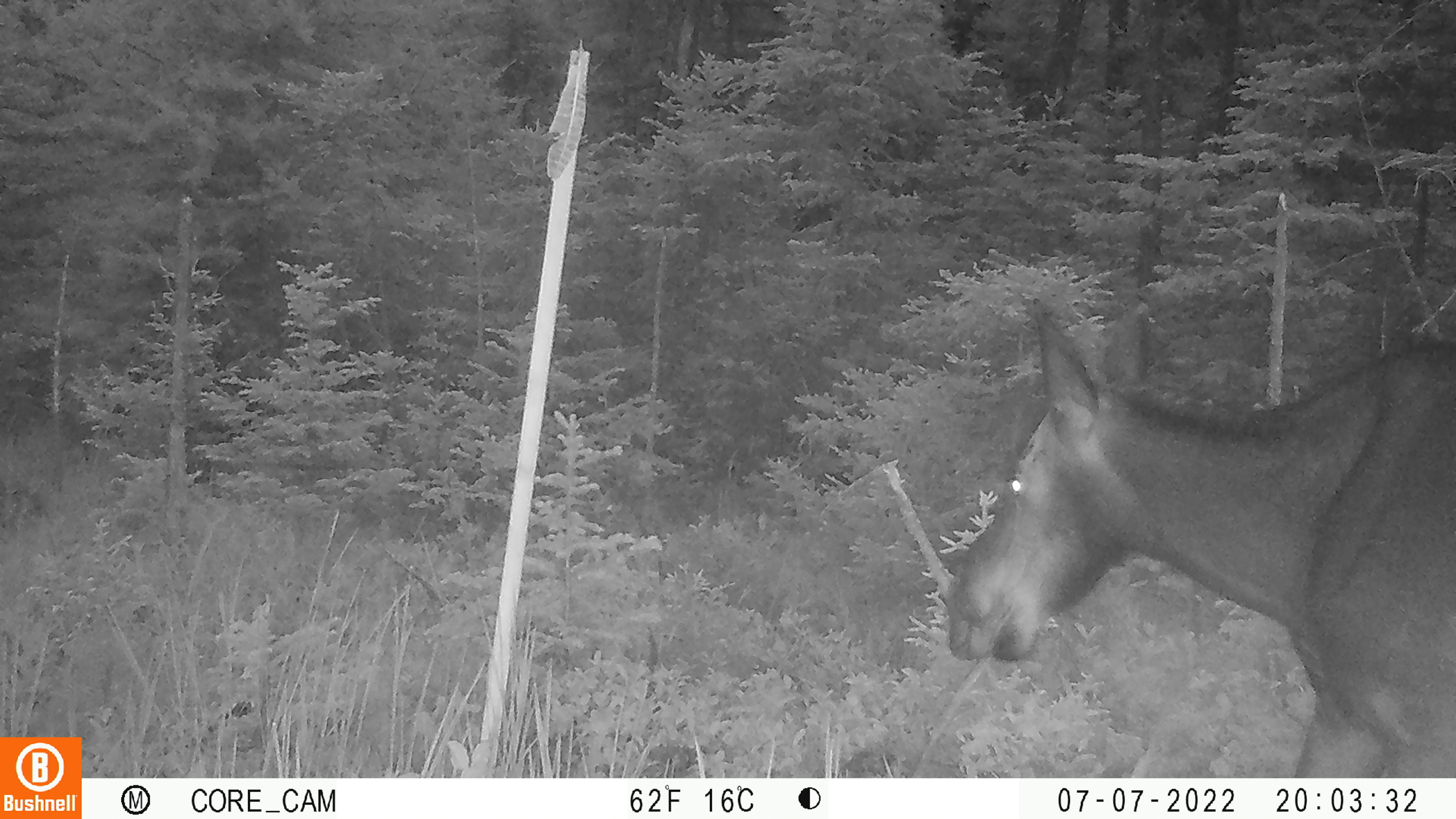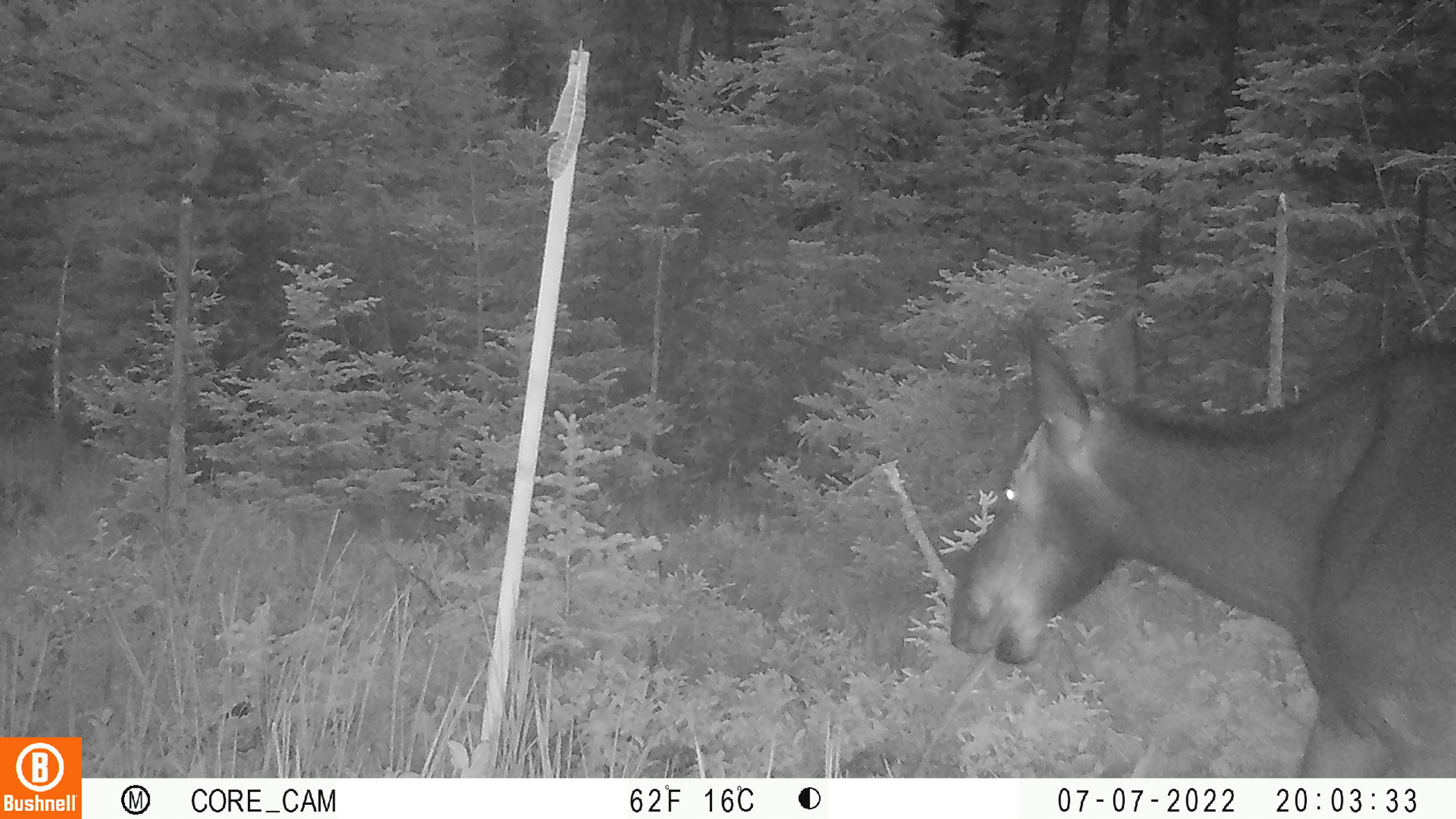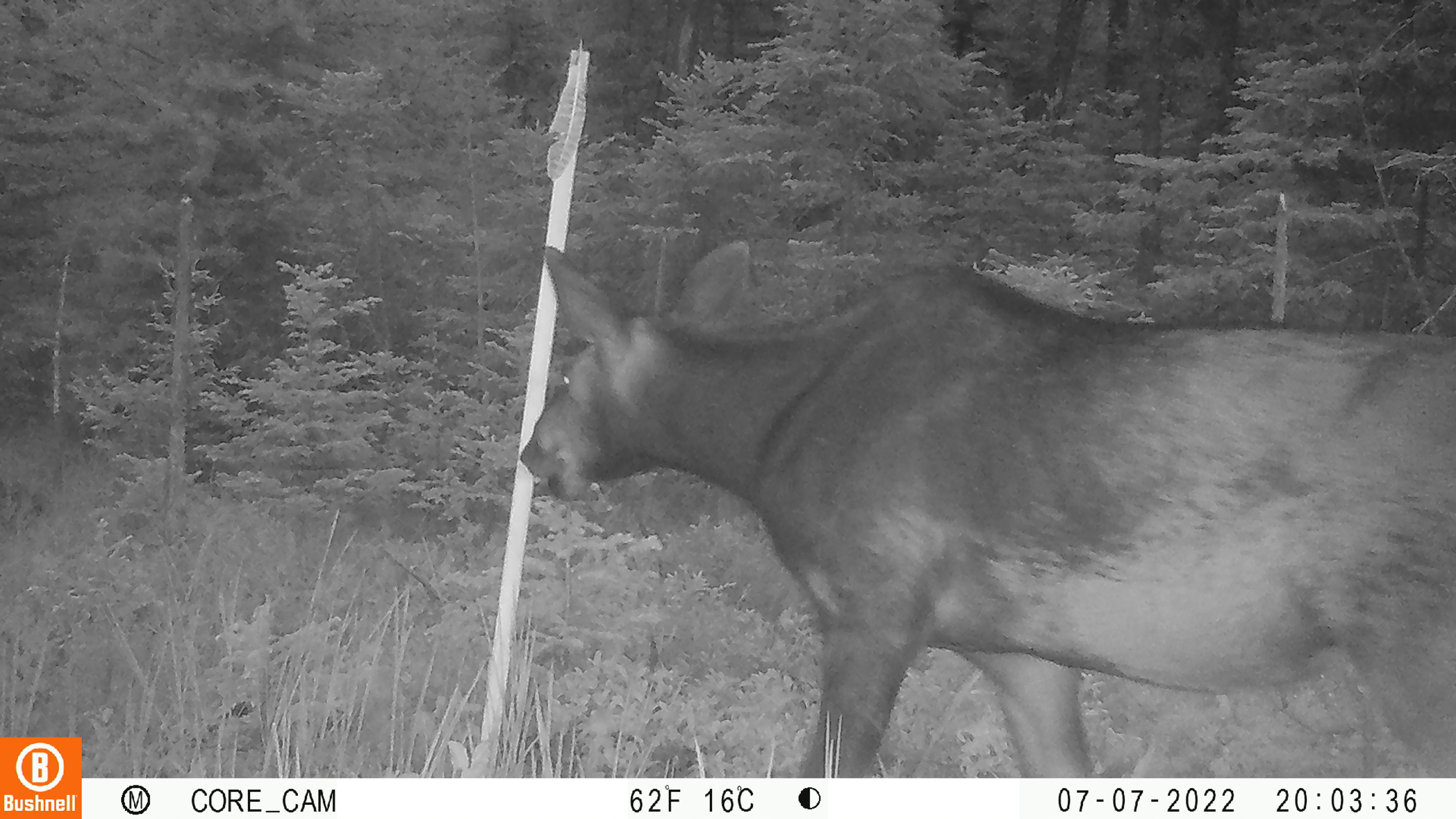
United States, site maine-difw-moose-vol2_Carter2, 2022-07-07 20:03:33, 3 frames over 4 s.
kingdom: Animalia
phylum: Chordata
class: Mammalia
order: Artiodactyla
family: Cervidae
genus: Alces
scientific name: Alces alces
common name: moose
Moose (Alces alces).